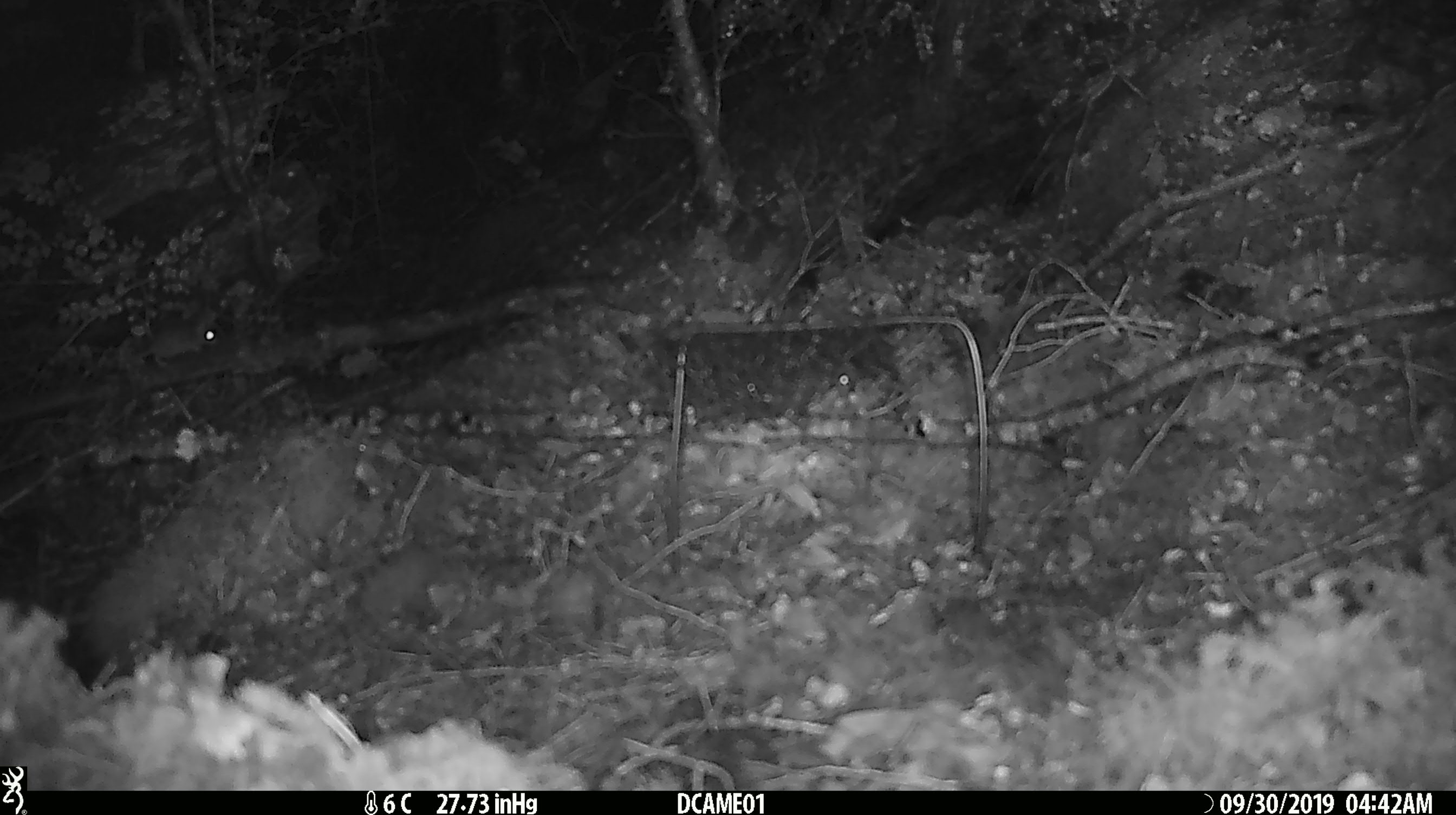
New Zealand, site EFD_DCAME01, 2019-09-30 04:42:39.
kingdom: Animalia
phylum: Chordata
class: Mammalia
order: Rodentia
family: Muridae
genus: Mus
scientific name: Mus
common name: mouse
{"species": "mouse (Mus)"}